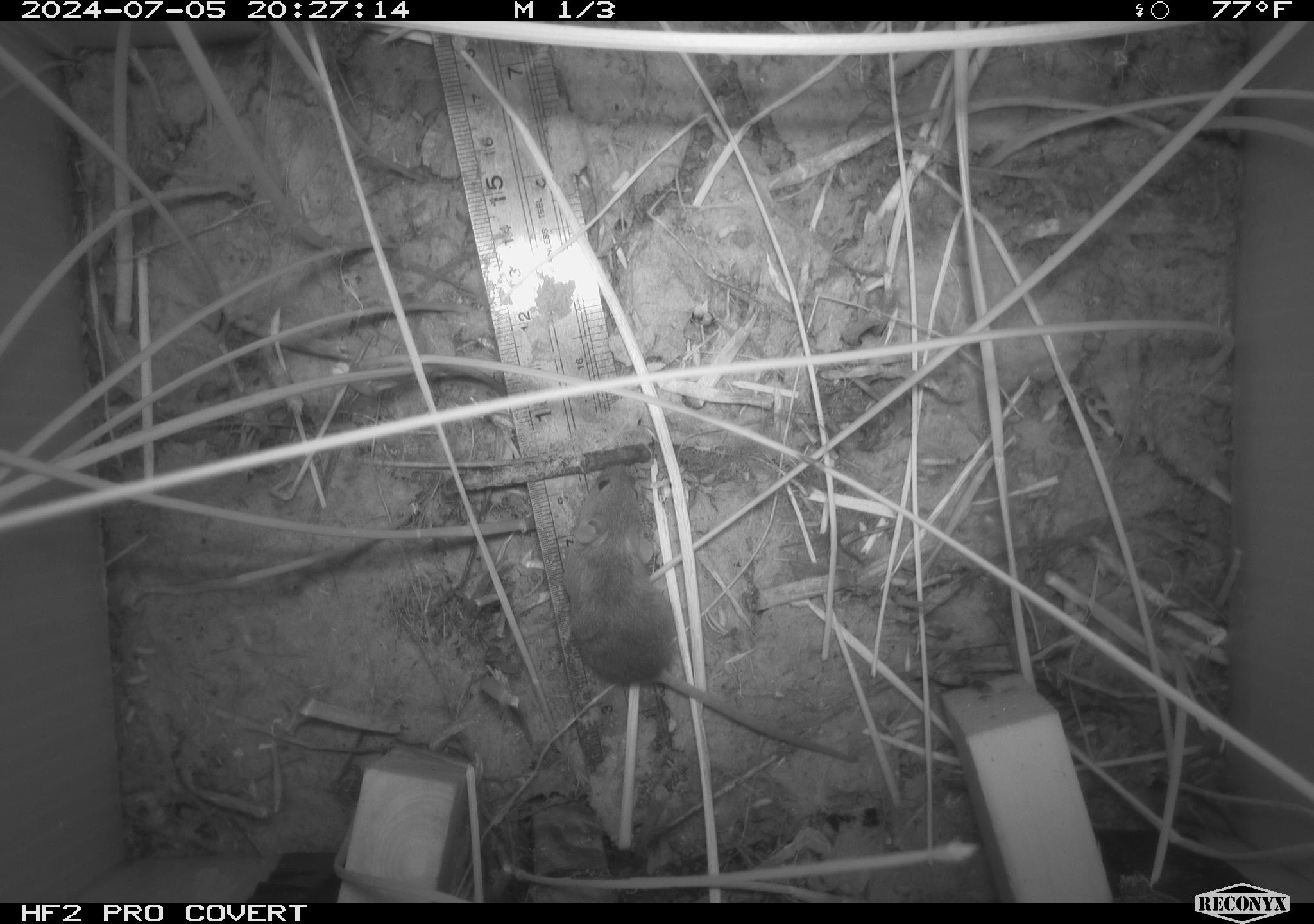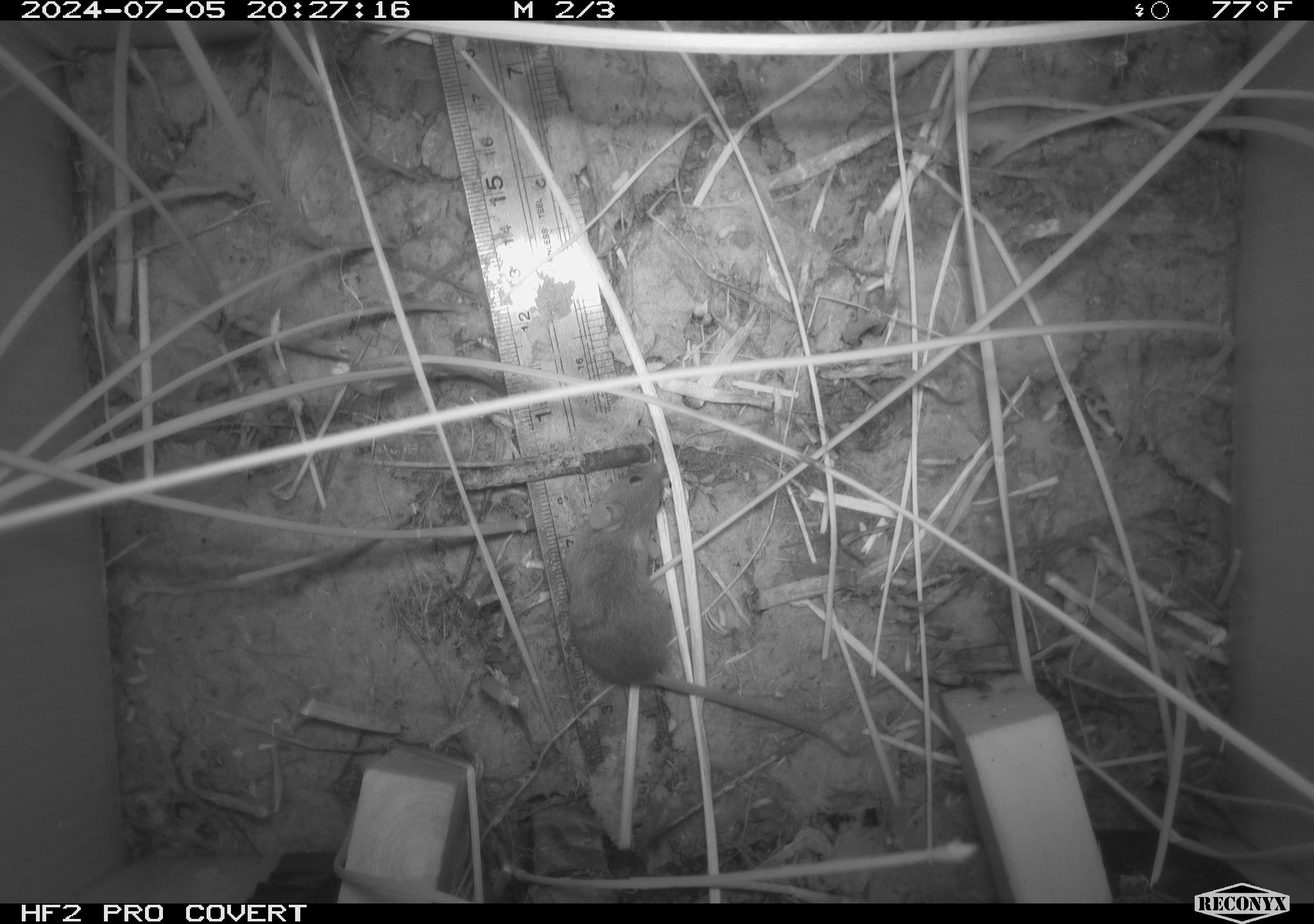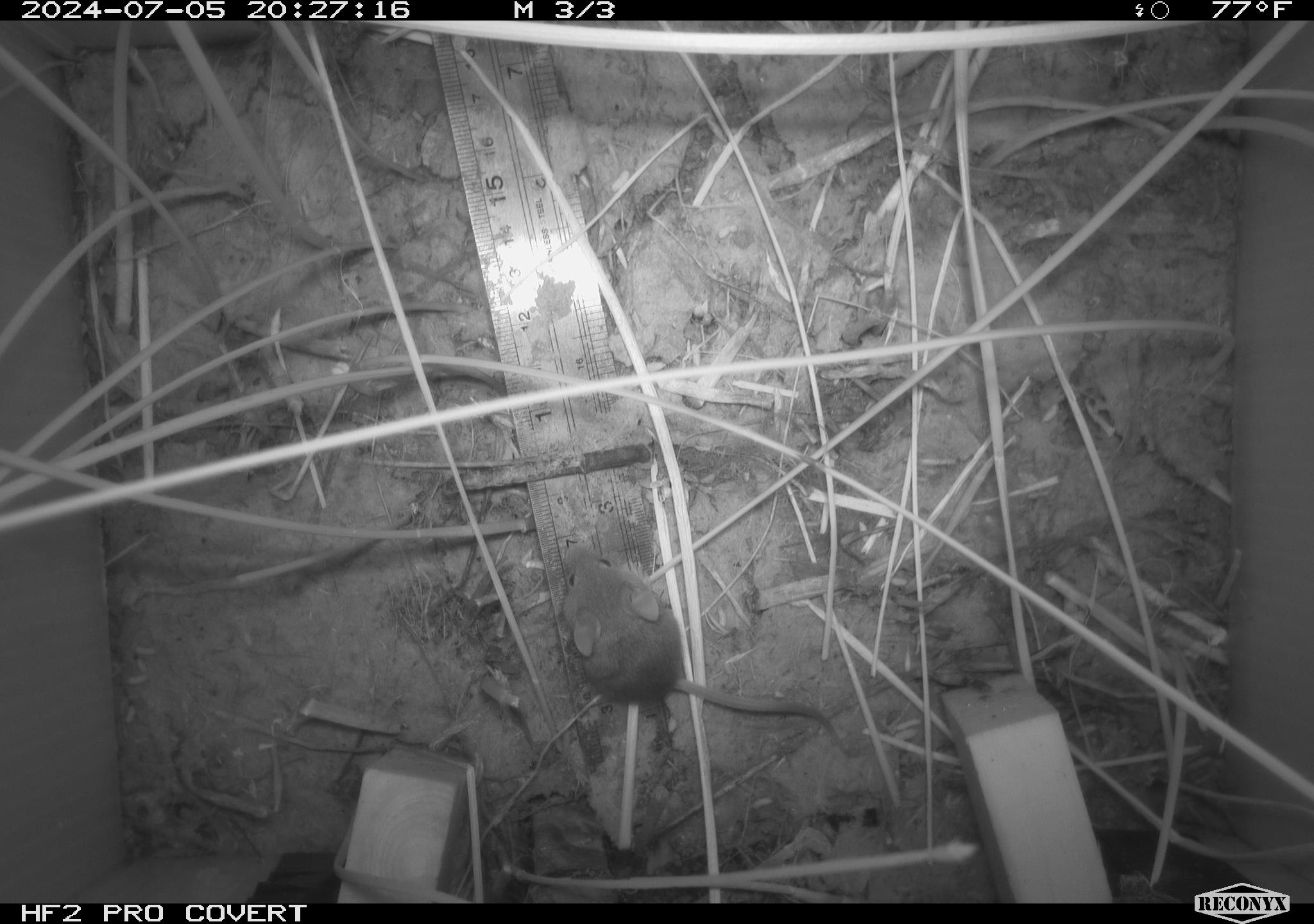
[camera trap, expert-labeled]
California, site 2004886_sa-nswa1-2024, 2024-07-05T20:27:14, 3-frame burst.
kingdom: Animalia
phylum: Chordata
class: Mammalia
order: Rodentia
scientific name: Rodentia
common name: rodent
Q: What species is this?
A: Rodent (Rodentia).